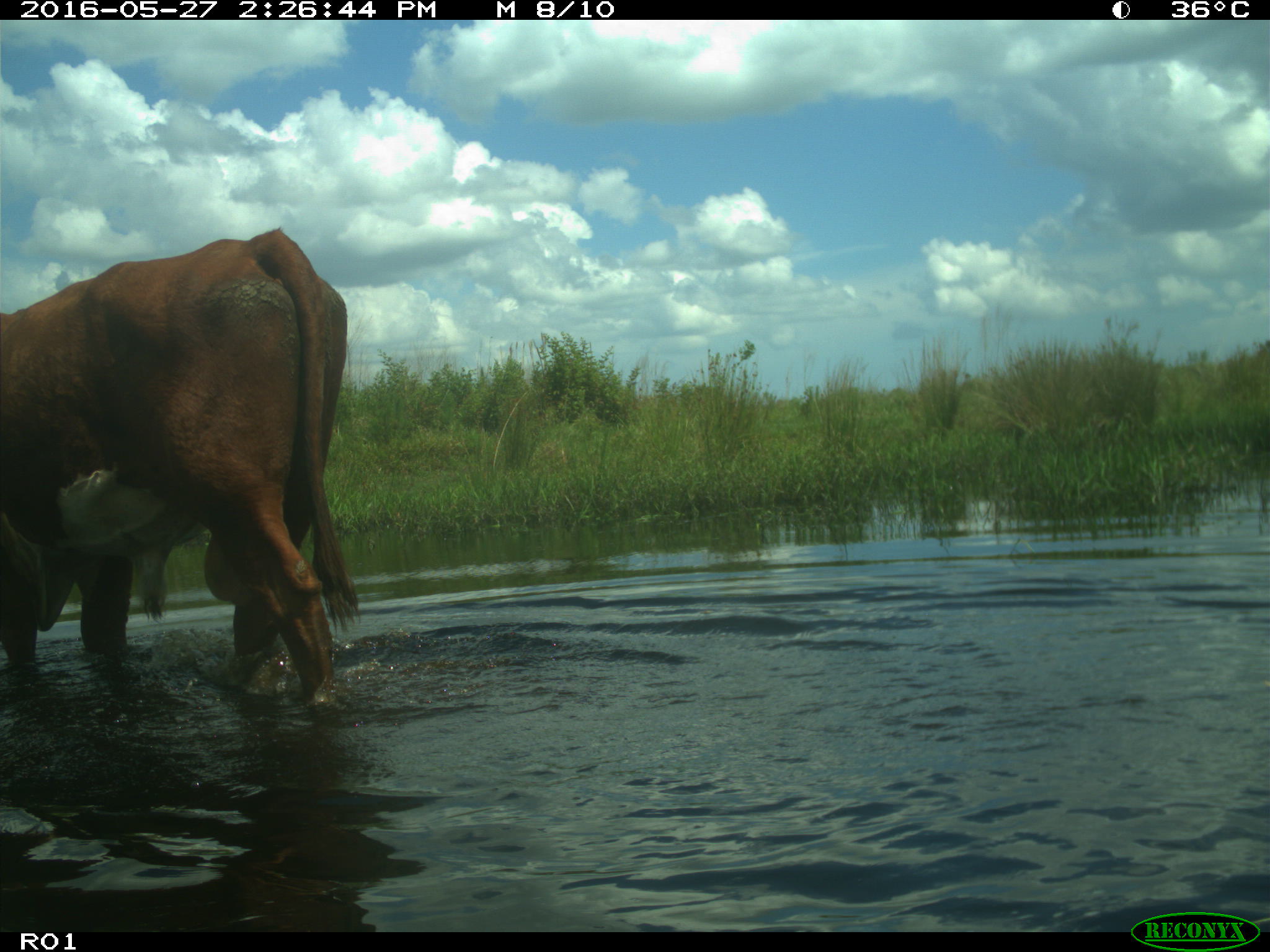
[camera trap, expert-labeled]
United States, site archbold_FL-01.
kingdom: Animalia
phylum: Chordata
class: Mammalia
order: Artiodactyla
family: Bovidae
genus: Bos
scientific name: Bos taurus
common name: domestic cow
Bos taurus (domestic cow).